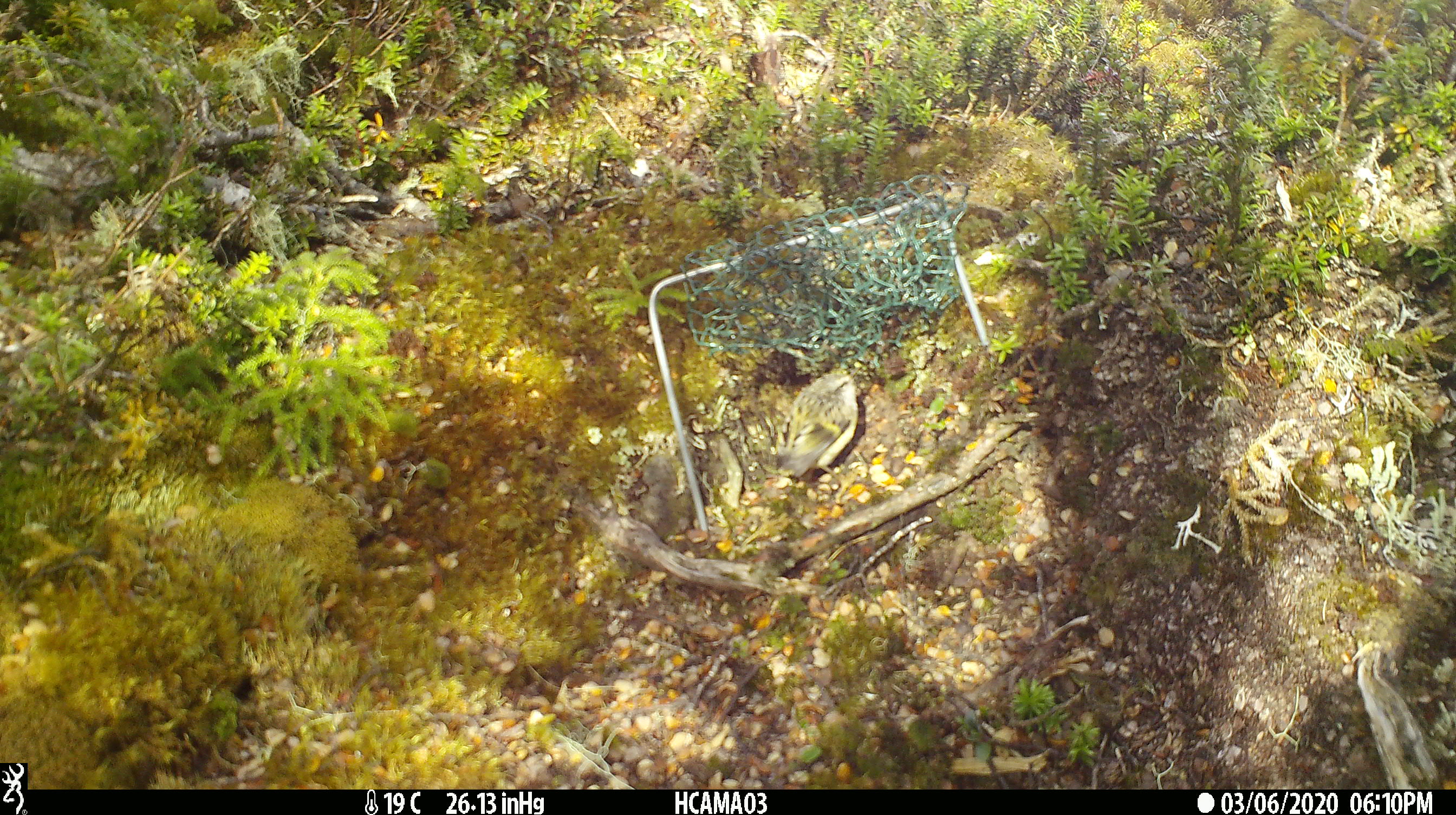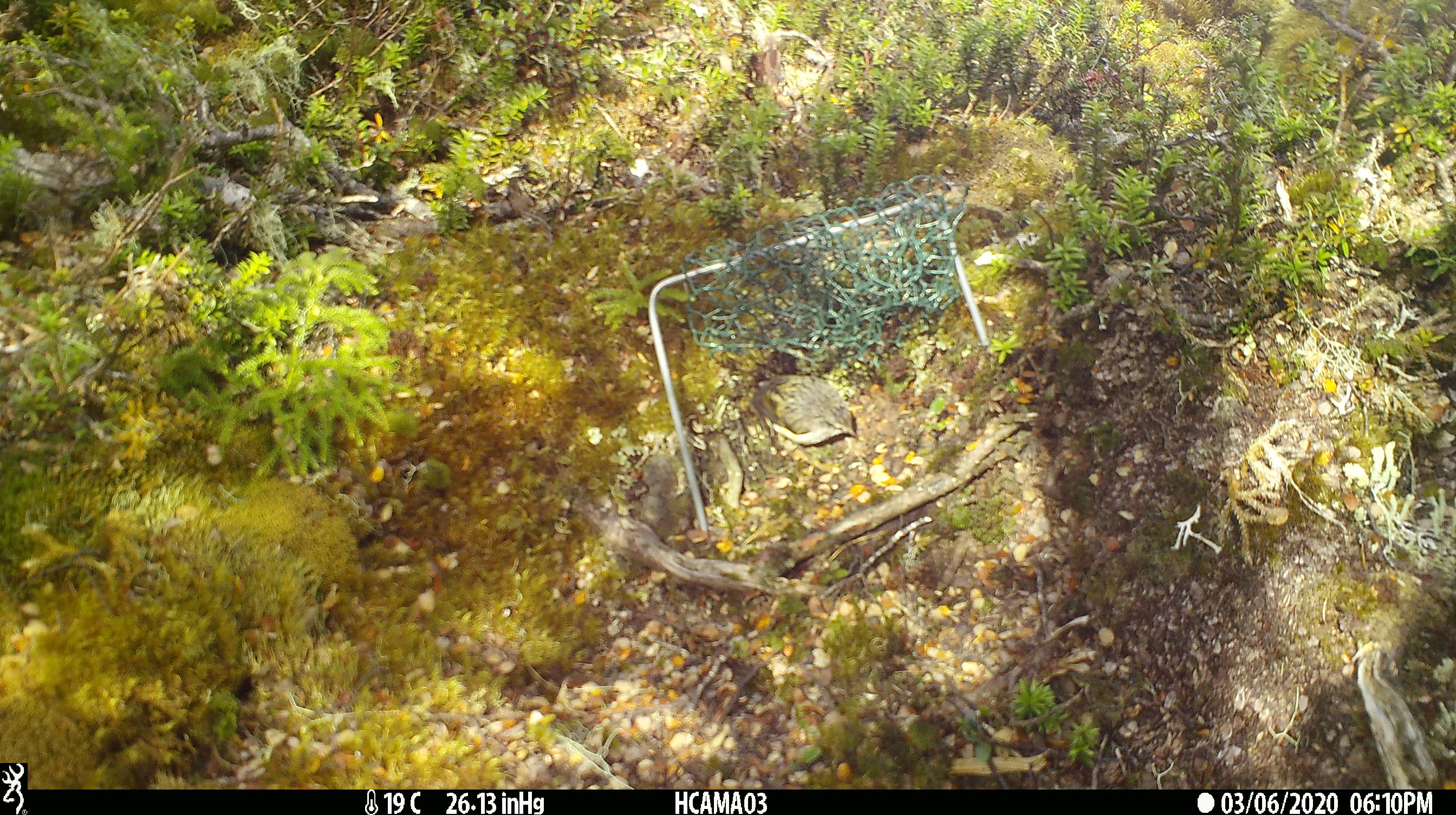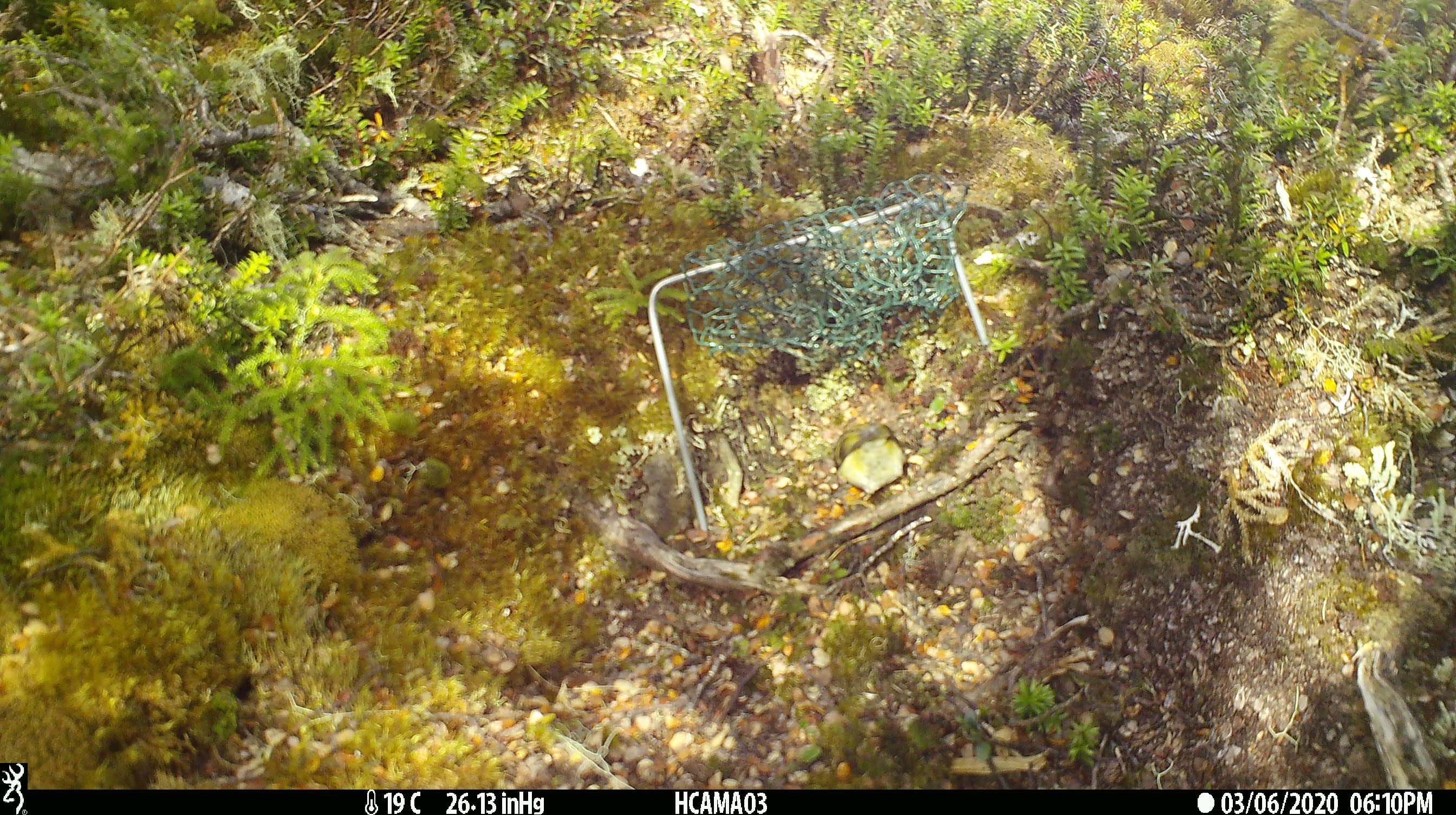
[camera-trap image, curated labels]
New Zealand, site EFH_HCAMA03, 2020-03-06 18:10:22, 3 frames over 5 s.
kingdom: Animalia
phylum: Chordata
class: Aves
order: Passeriformes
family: Acanthisittidae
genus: Acanthisitta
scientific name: Acanthisitta chloris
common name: rifleman